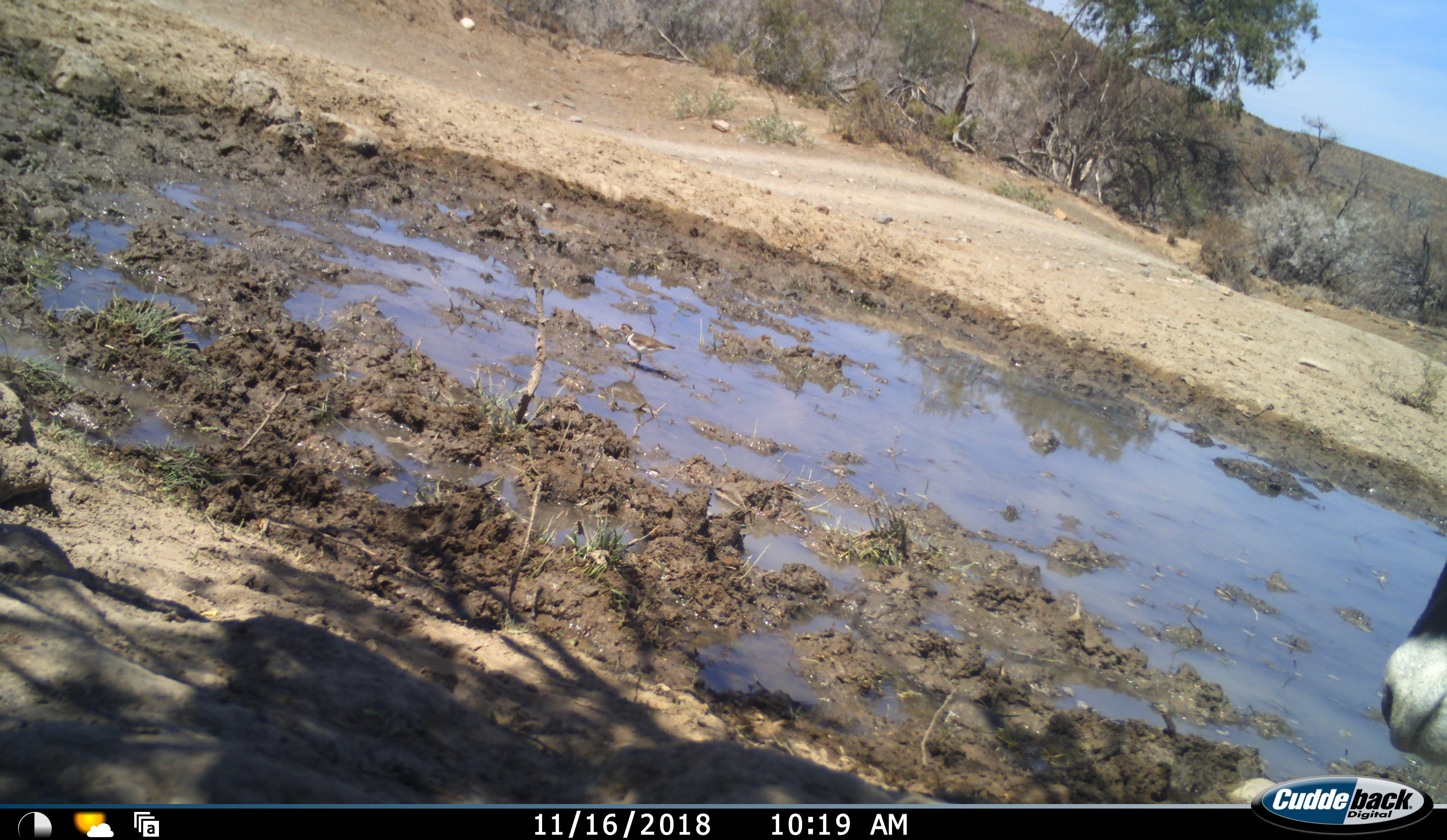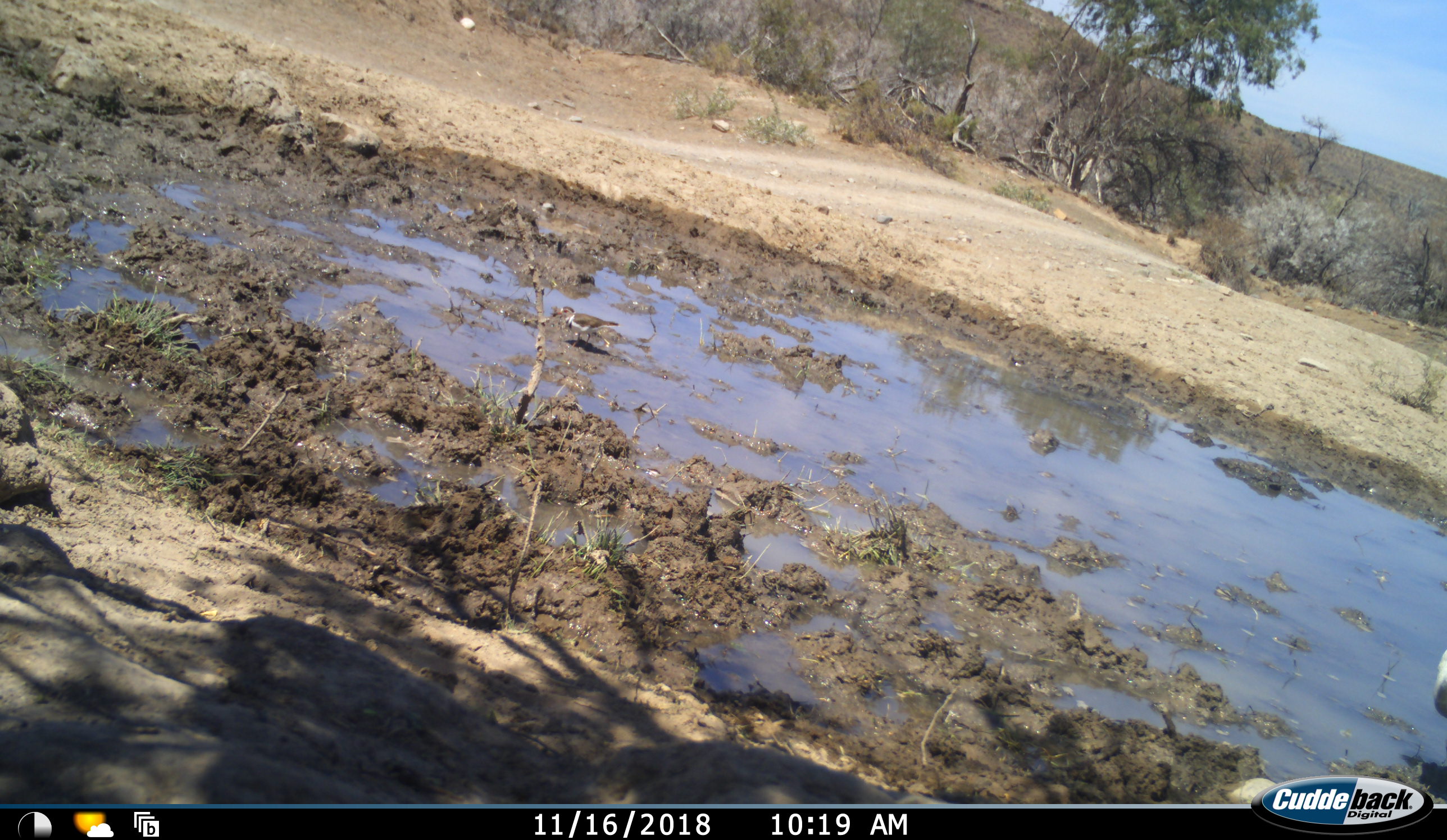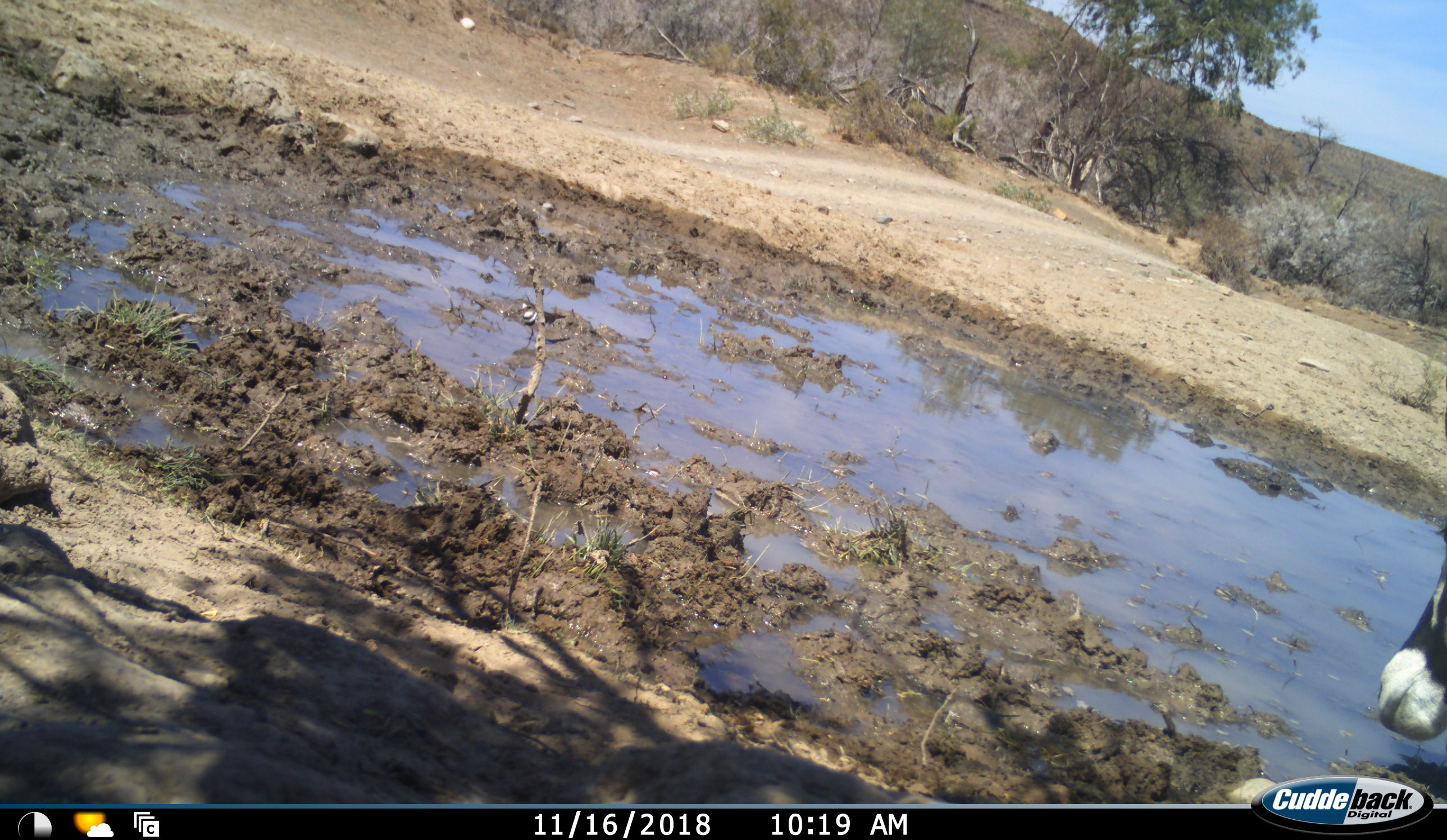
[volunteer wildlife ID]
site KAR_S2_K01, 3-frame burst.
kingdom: Animalia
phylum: Chordata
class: Aves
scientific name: Aves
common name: bird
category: birdother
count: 1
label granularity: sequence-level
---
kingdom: Animalia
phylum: Chordata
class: Mammalia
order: Artiodactyla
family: Bovidae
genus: Oryx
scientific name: Oryx gazella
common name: gemsbok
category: oryx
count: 1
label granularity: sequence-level